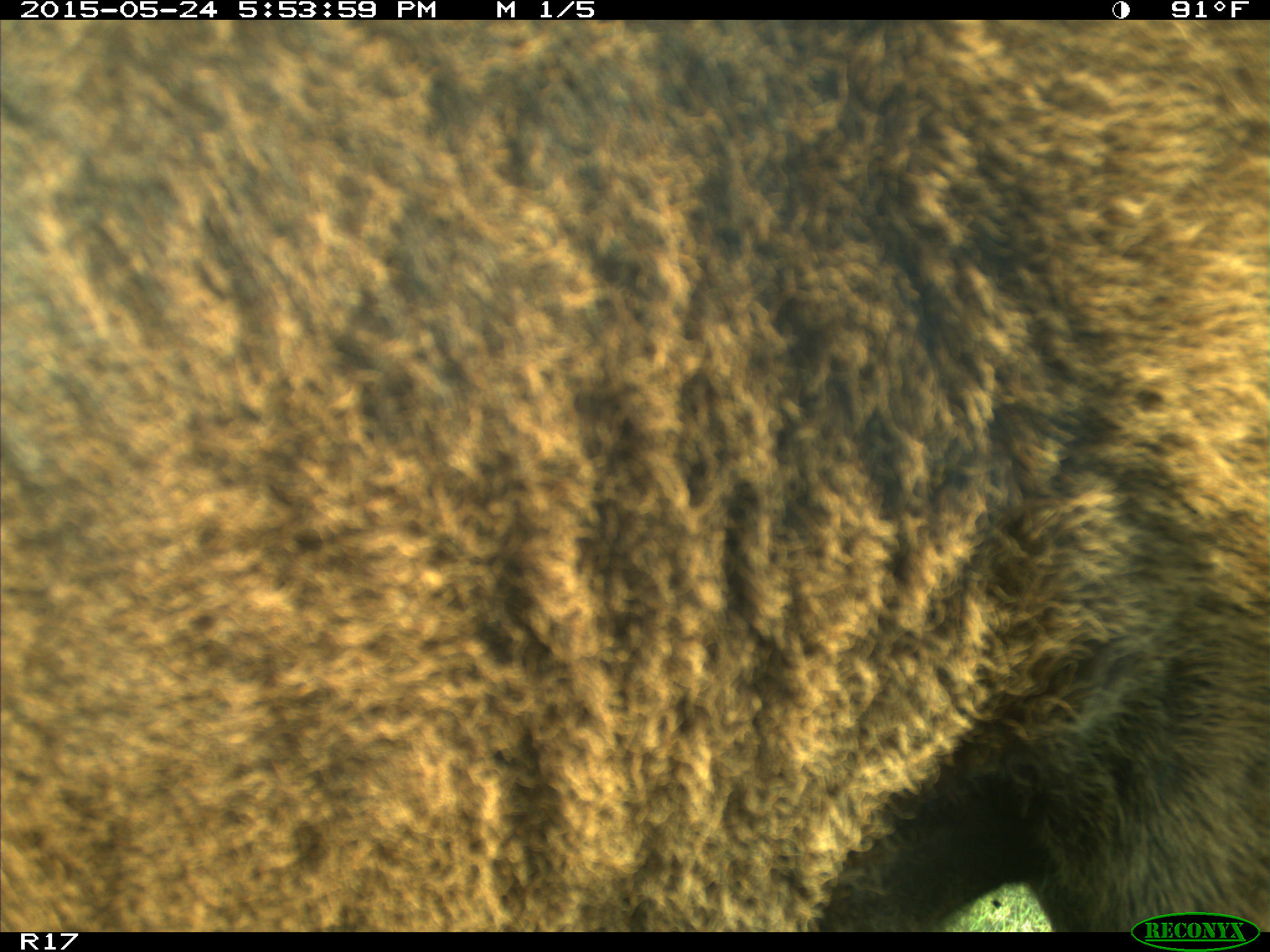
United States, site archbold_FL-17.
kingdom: Animalia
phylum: Chordata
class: Mammalia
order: Artiodactyla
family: Bovidae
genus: Bos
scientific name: Bos taurus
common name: domestic cow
Bos taurus (domestic cow).